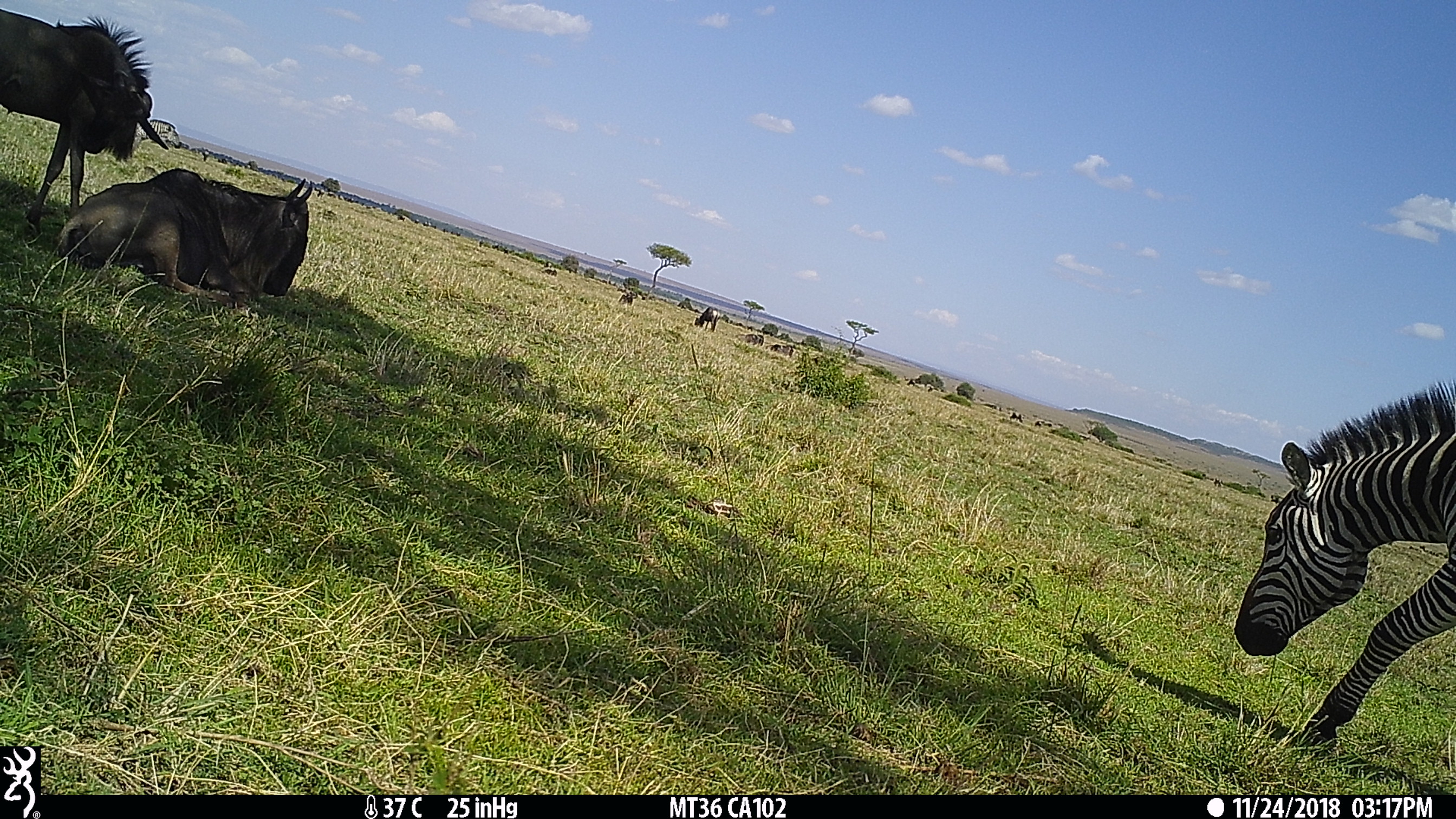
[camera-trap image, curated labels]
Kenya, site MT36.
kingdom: Animalia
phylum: Chordata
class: Mammalia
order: Perissodactyla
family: Equidae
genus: Equus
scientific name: Equus quagga burchellii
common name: burchell's zebra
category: zebra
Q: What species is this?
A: Zebra (burchell's zebra) (Equus quagga burchellii).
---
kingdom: Animalia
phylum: Chordata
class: Mammalia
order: Artiodactyla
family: Bovidae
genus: Connochaetes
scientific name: Connochaetes taurinus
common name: blue wildebeest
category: wildebeest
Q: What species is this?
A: Wildebeest (blue wildebeest) (Connochaetes taurinus).